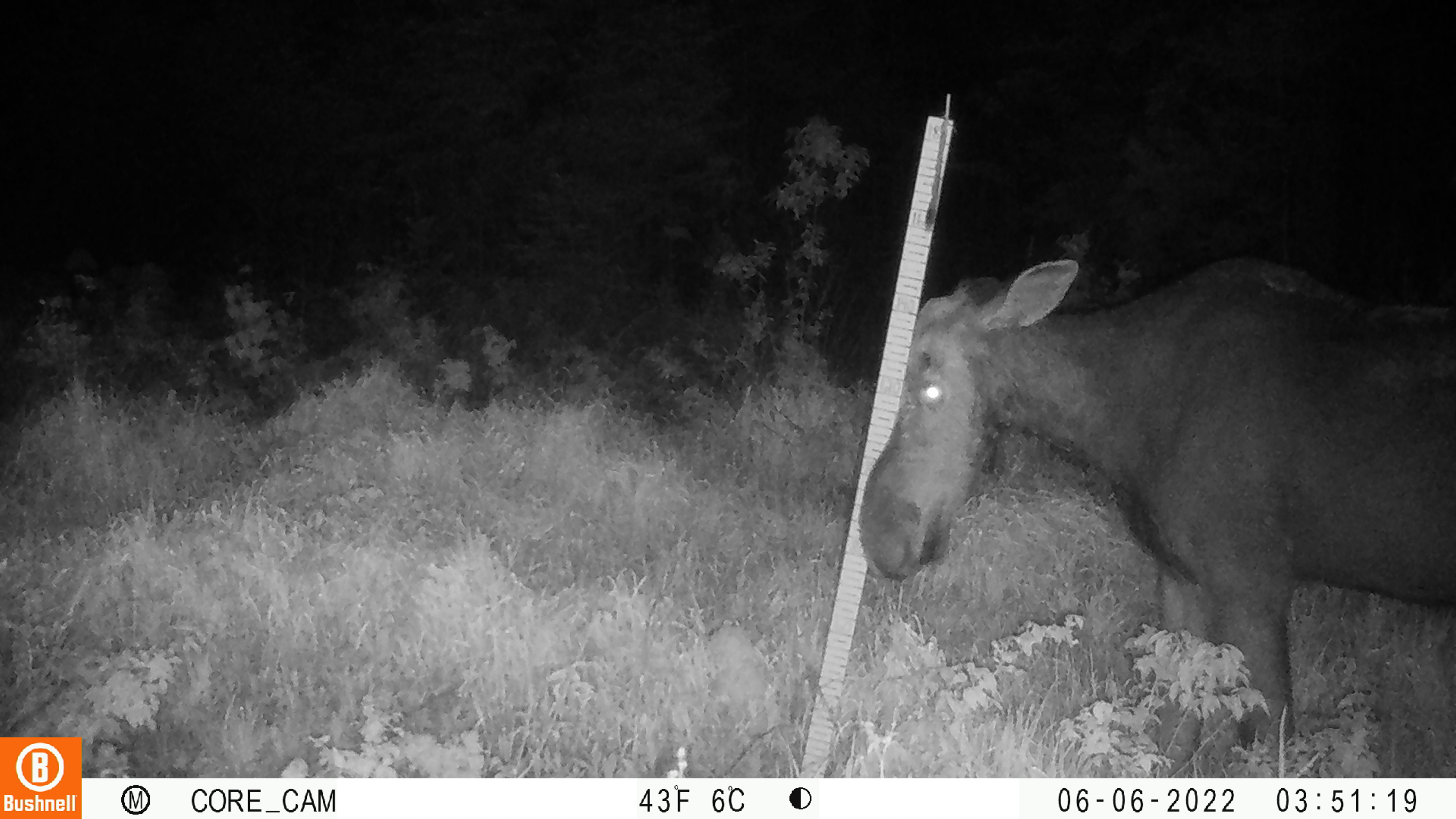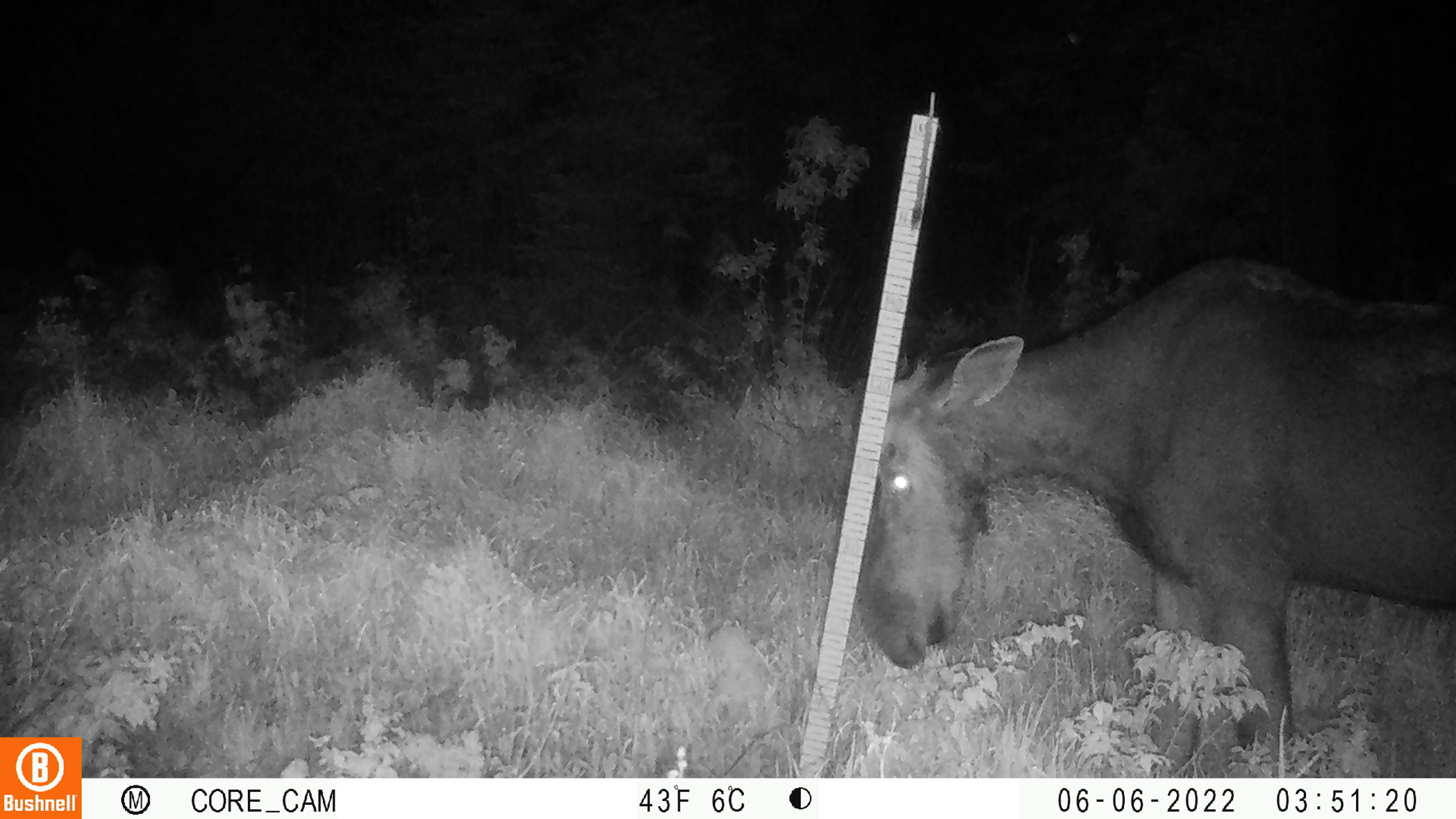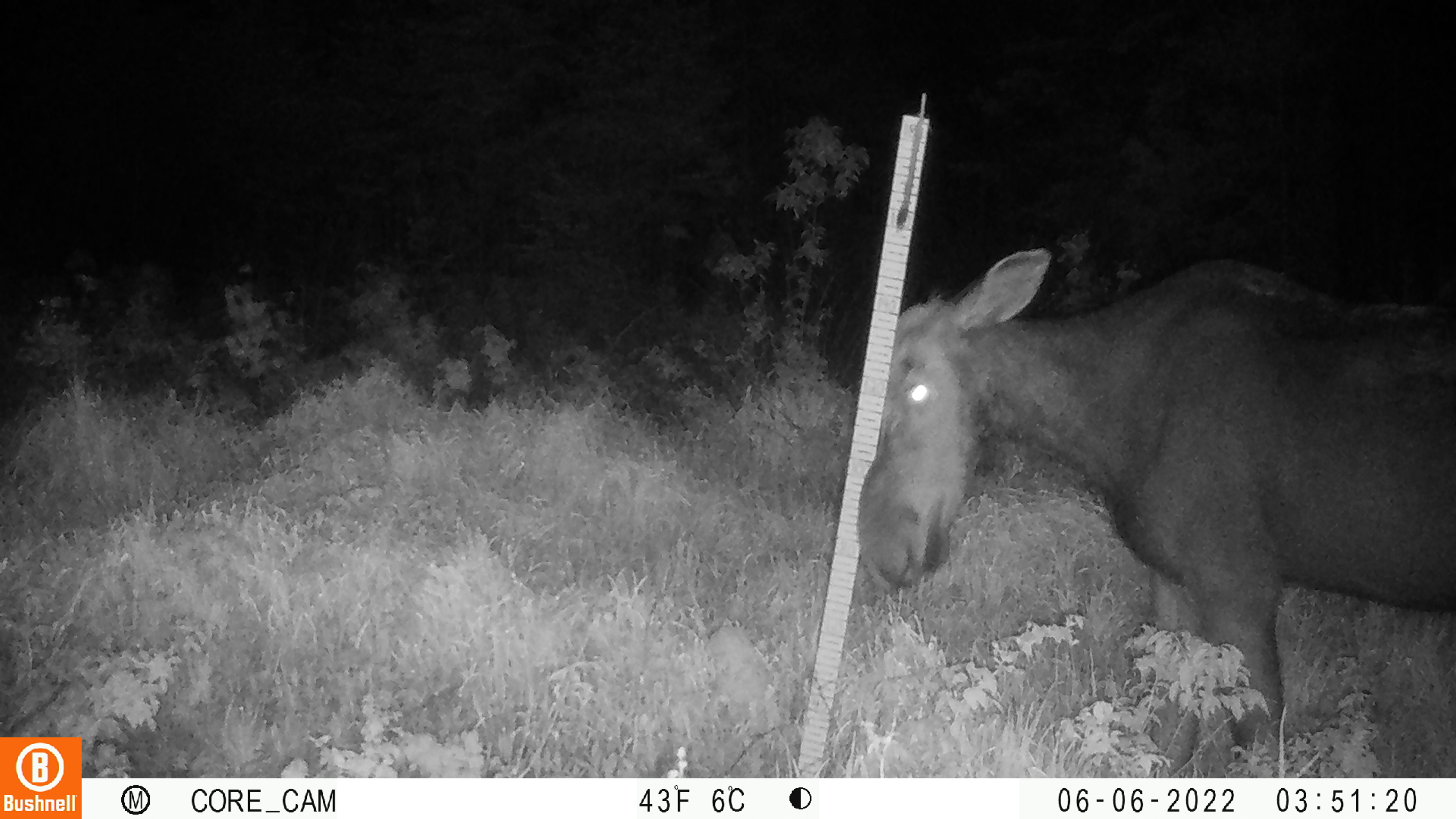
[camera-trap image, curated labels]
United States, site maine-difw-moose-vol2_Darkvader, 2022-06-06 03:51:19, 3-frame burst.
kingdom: Animalia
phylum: Chordata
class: Mammalia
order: Artiodactyla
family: Cervidae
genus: Alces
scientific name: Alces alces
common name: moose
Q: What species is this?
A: Moose (Alces alces).